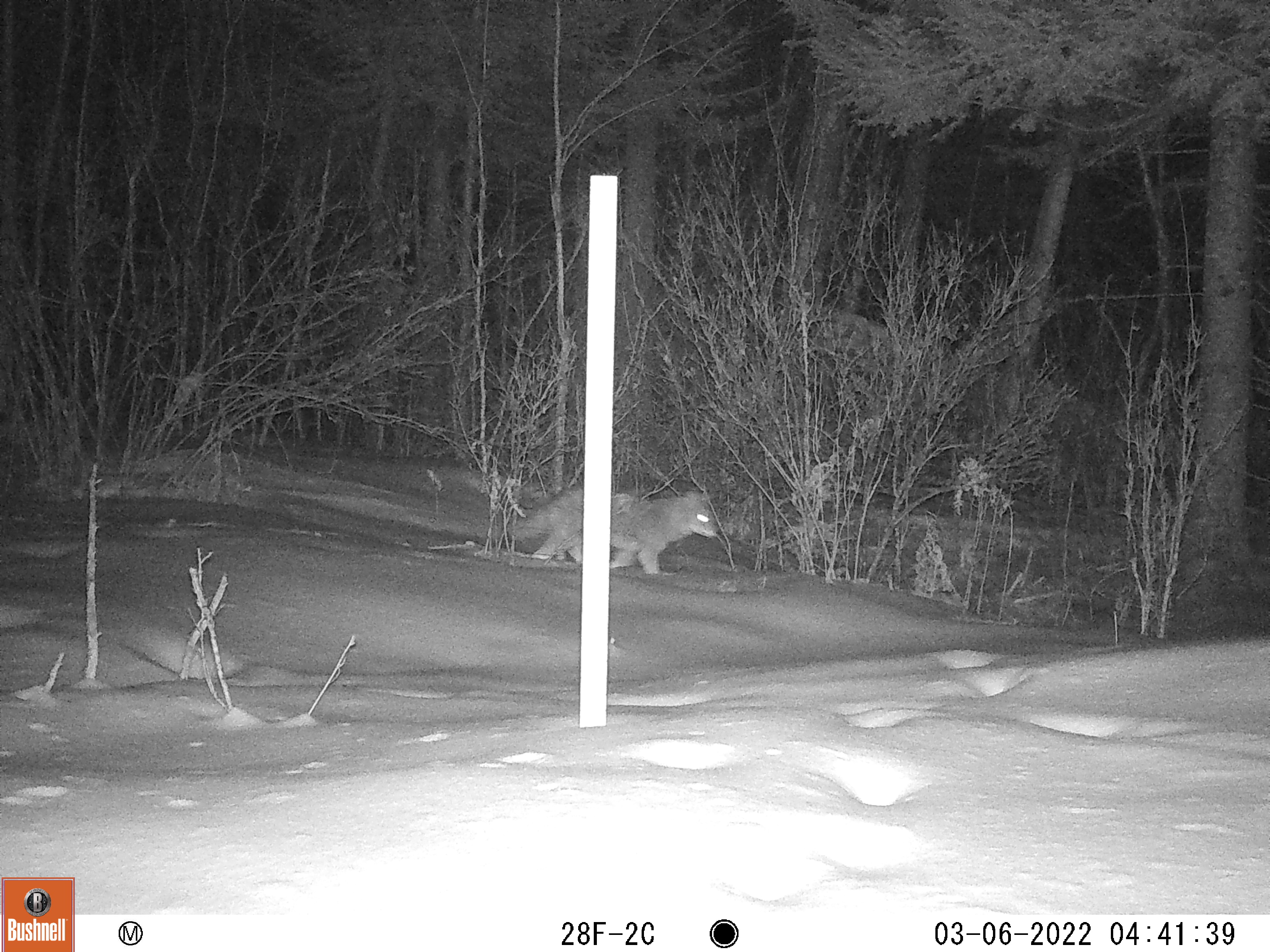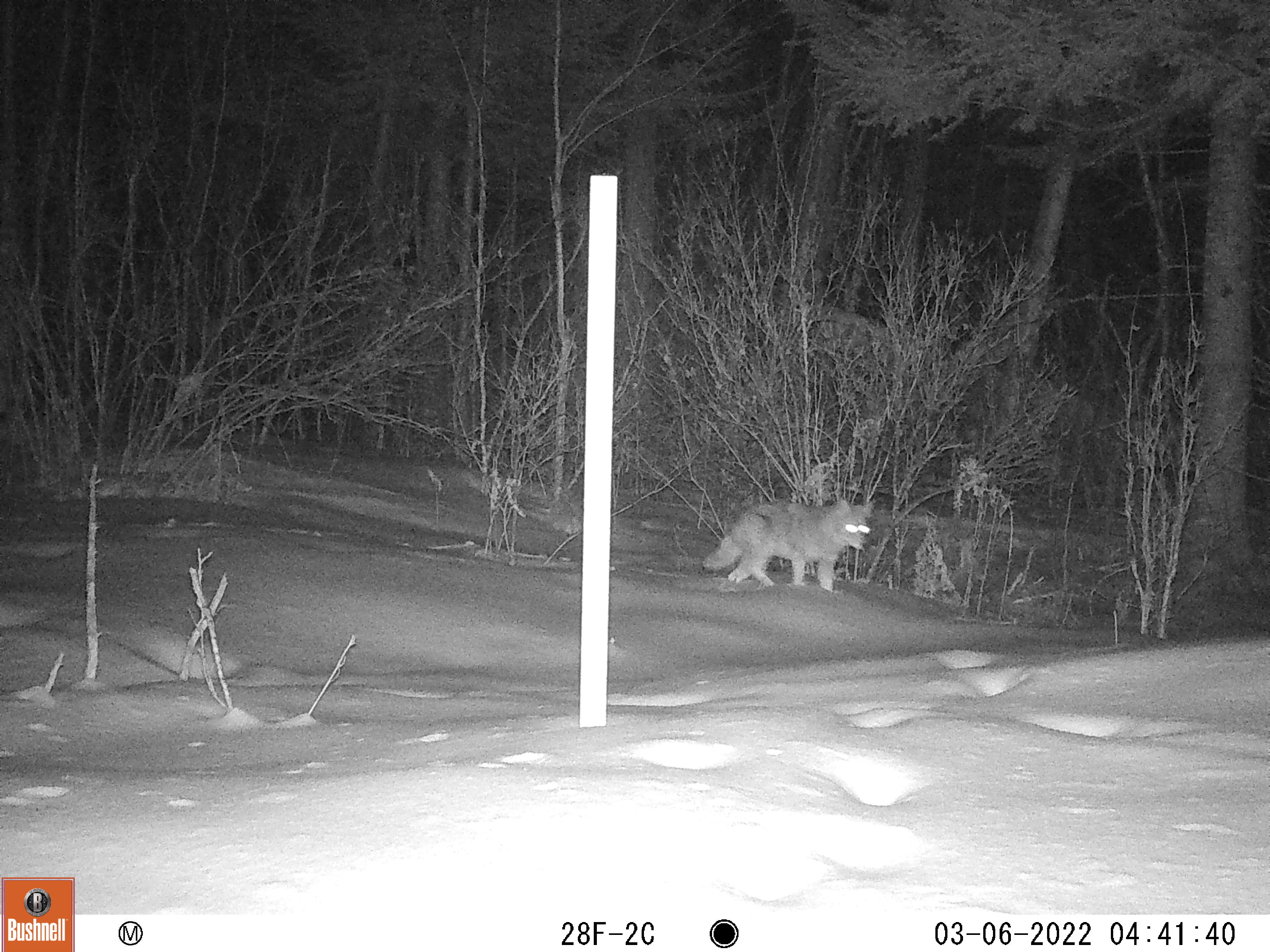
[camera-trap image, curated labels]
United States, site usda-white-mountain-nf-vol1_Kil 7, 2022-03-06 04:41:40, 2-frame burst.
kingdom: Animalia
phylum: Chordata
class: Mammalia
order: Carnivora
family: Canidae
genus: Canis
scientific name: Canis latrans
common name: coyote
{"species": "coyote (Canis latrans)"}